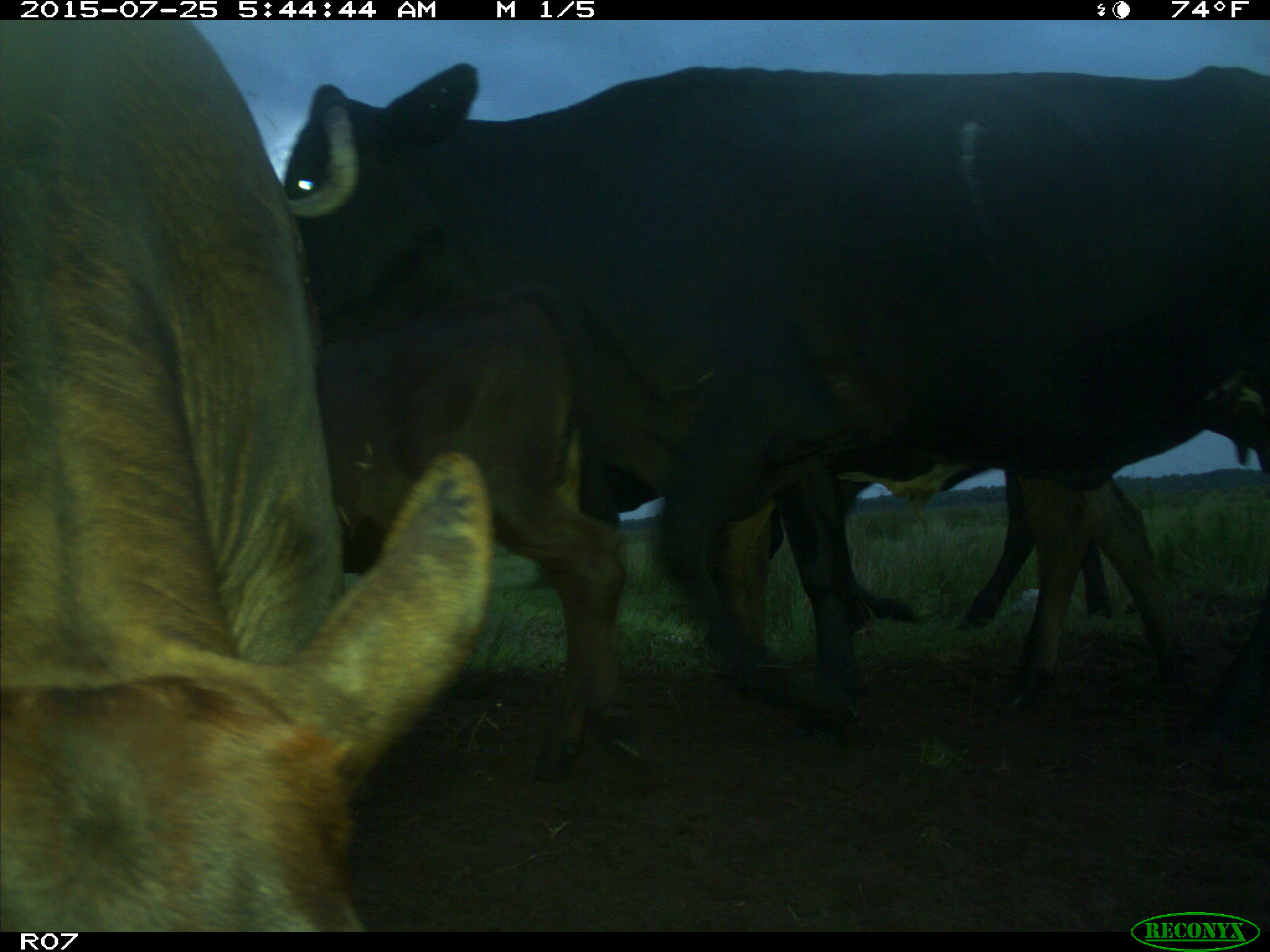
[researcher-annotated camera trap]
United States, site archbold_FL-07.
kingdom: Animalia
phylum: Chordata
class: Mammalia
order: Artiodactyla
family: Bovidae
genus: Bos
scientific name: Bos taurus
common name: domestic cow